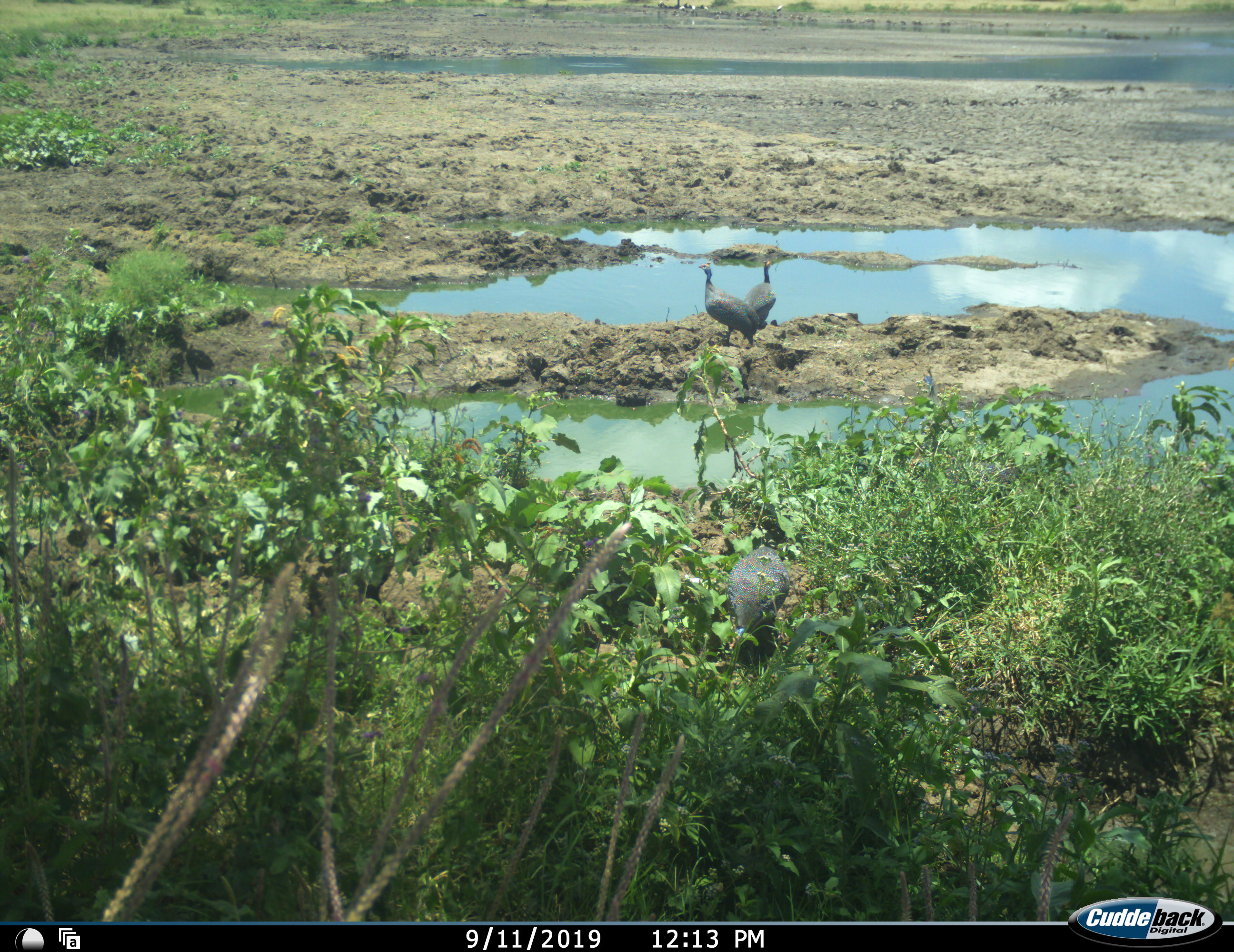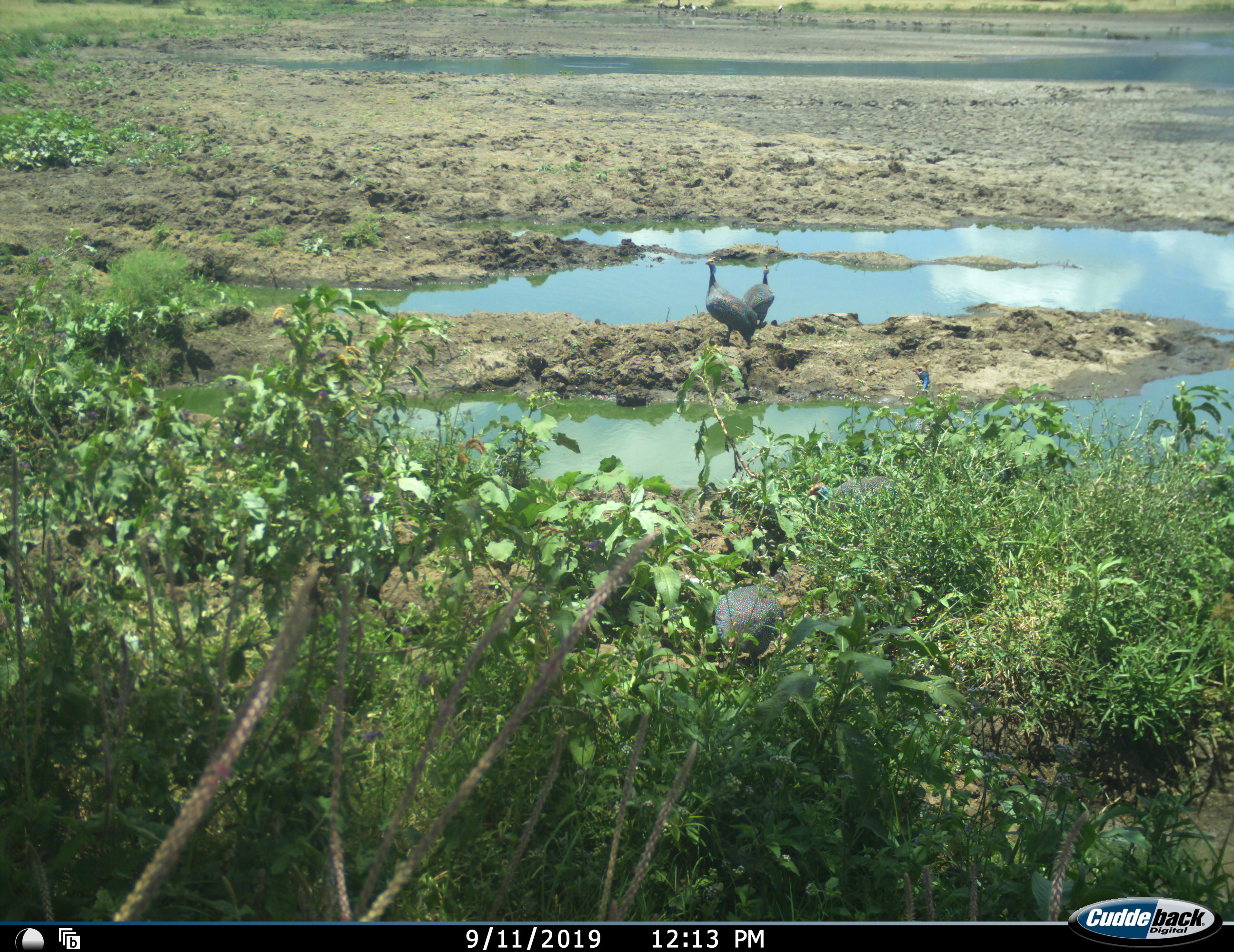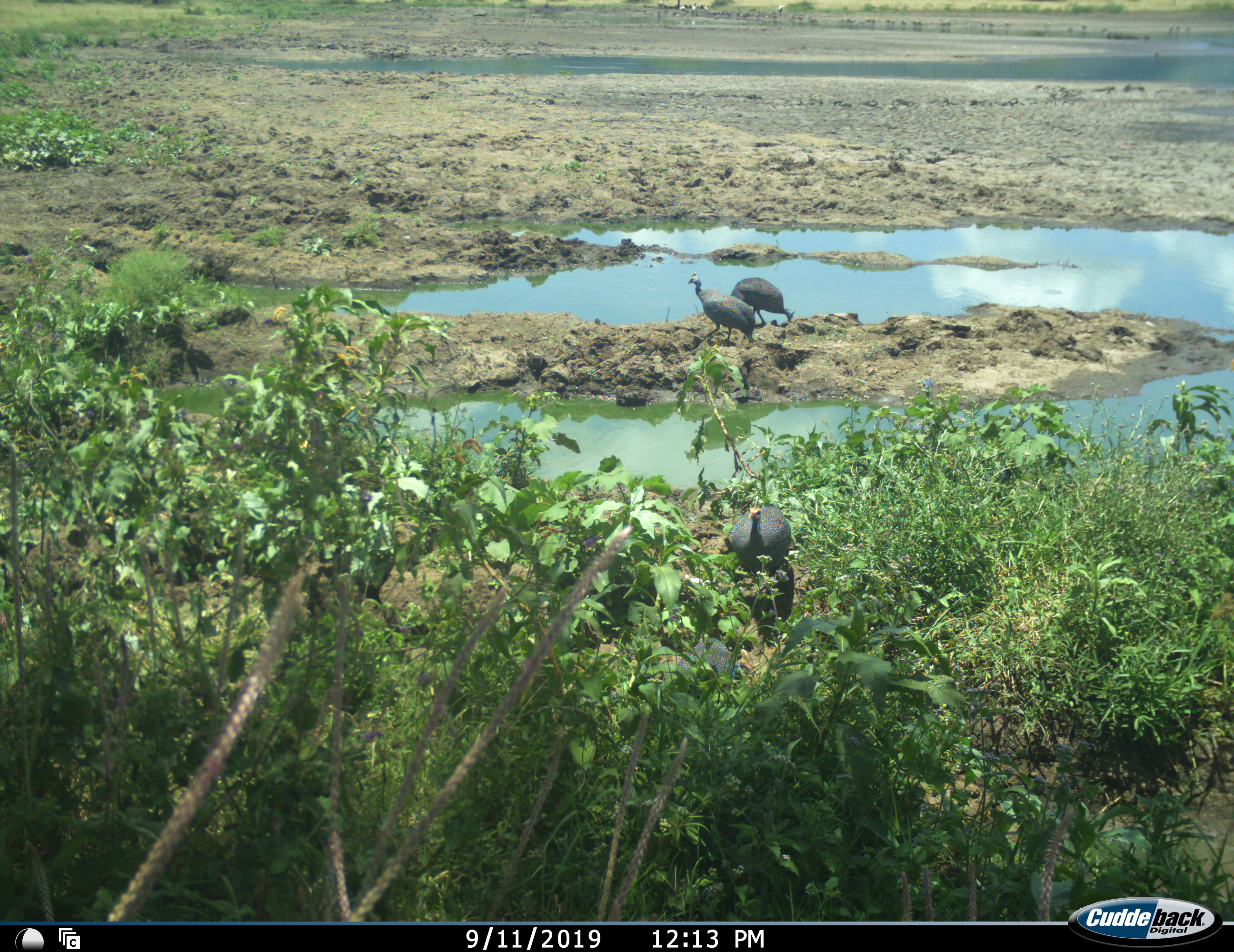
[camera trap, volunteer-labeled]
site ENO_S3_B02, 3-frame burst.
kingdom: Animalia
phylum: Chordata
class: Aves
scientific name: Aves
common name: bird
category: birdother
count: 3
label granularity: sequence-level